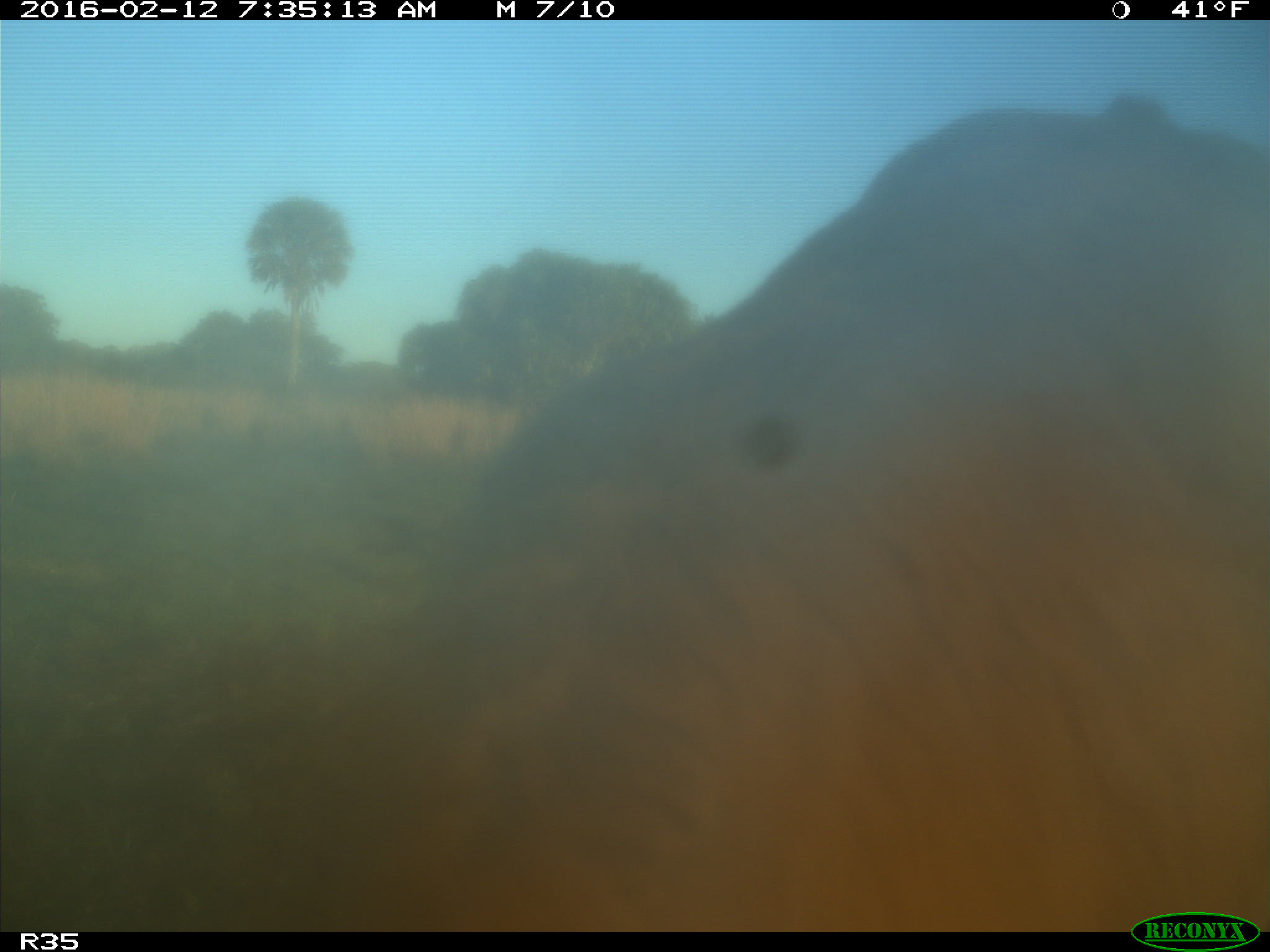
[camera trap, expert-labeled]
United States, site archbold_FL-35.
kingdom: Animalia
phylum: Chordata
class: Mammalia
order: Artiodactyla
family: Bovidae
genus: Bos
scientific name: Bos taurus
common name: domestic cow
Bos taurus (domestic cow).